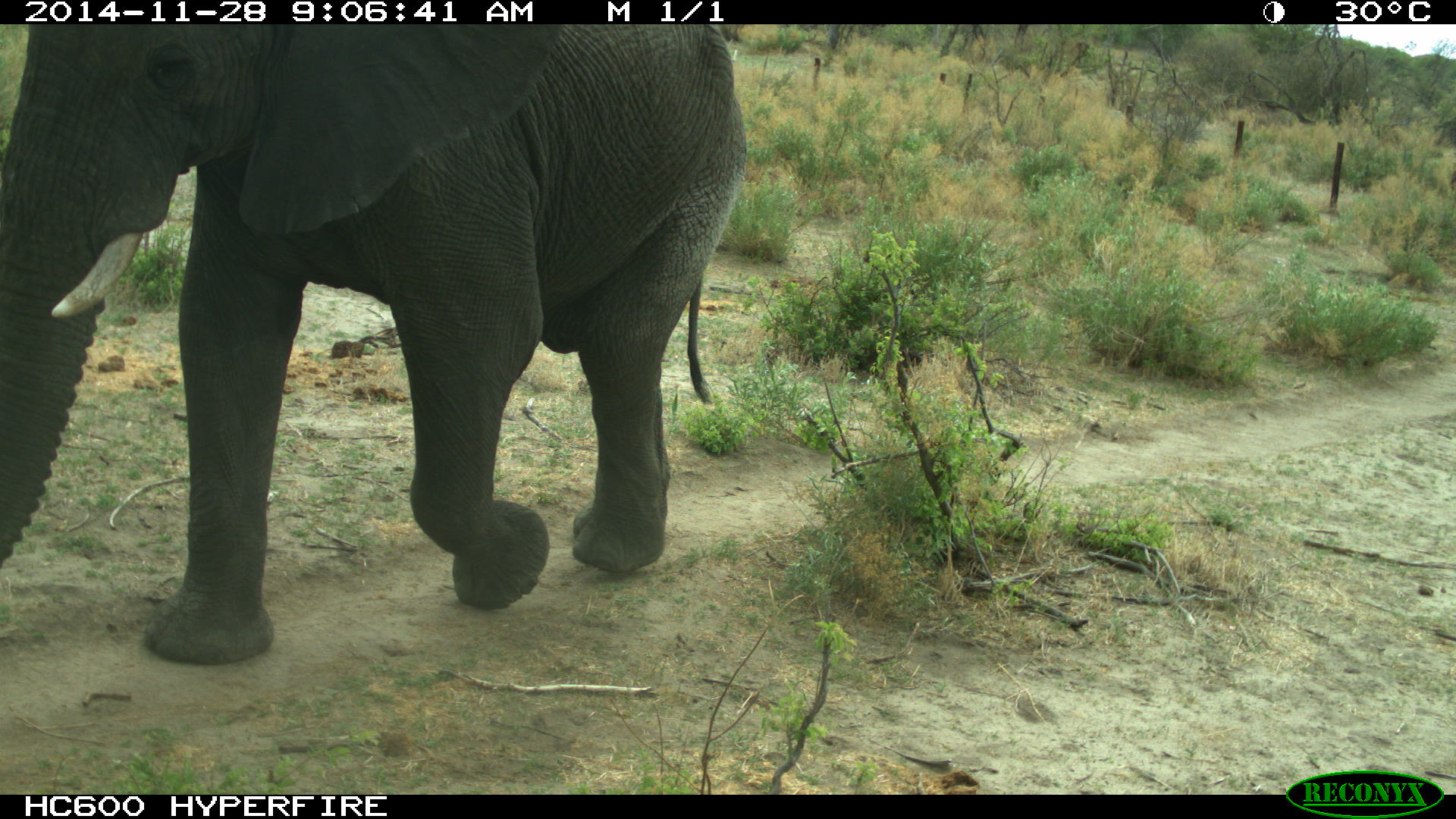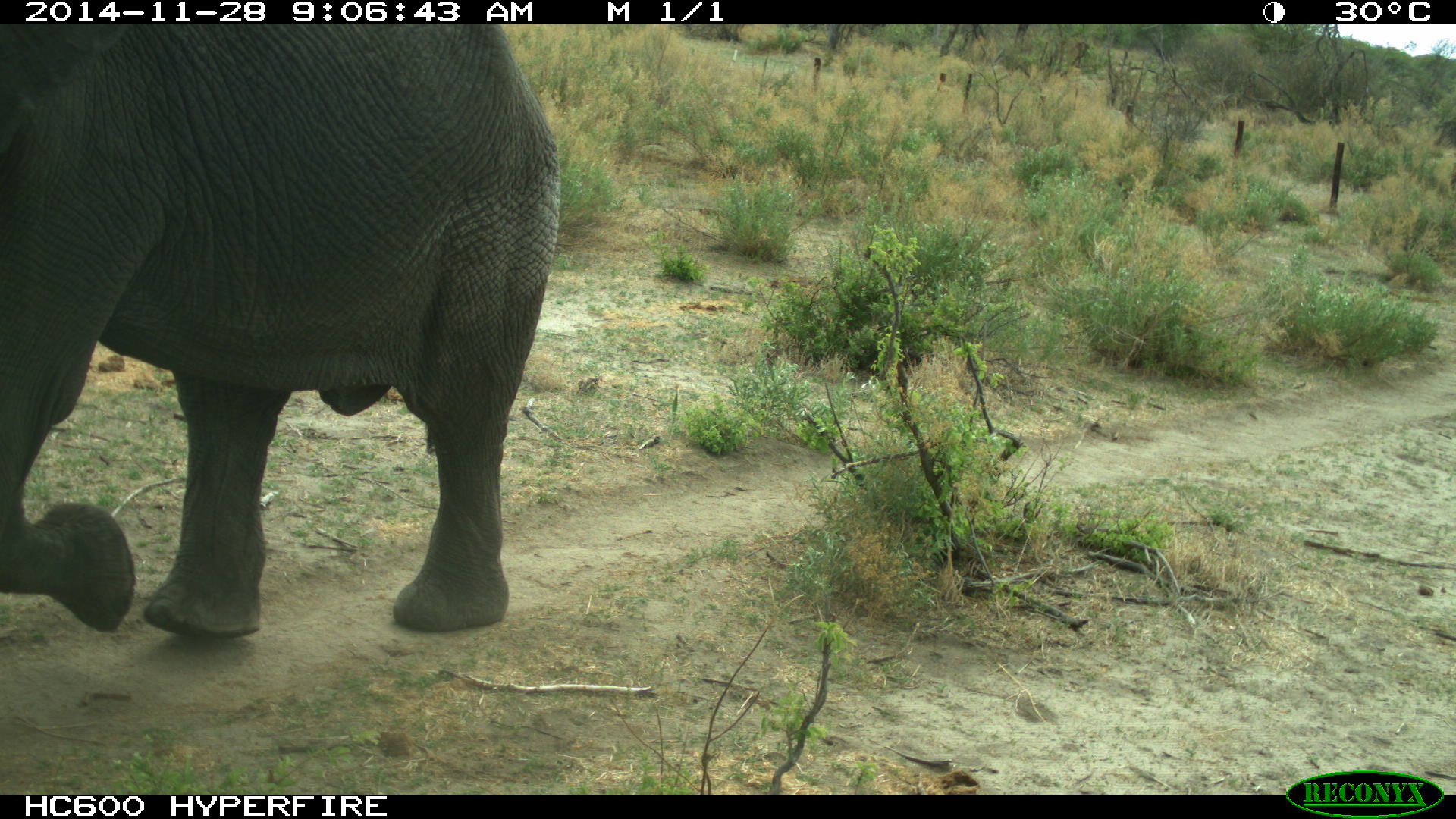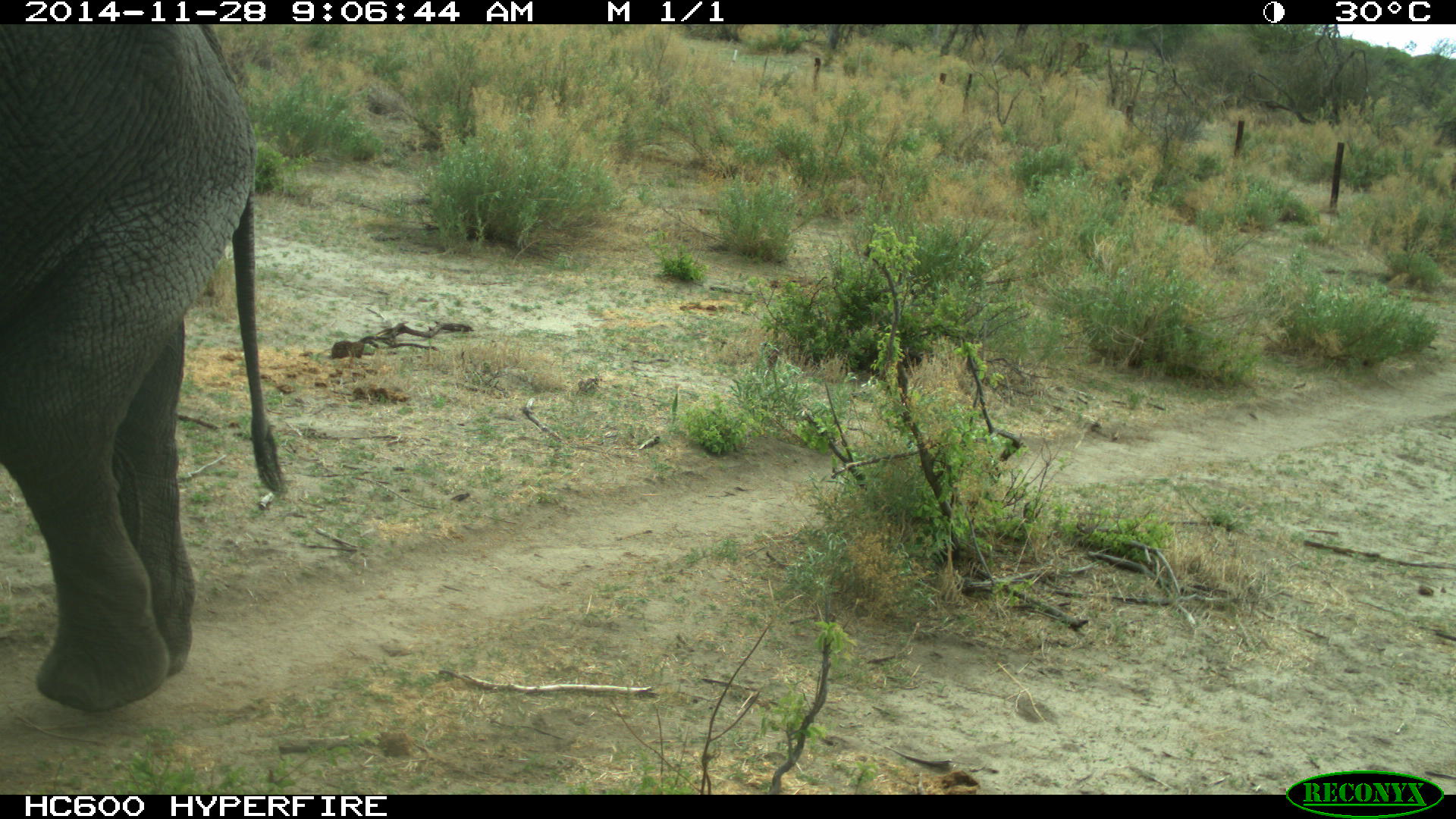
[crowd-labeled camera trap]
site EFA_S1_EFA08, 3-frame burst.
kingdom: Animalia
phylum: Chordata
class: Mammalia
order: Proboscidea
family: Elephantidae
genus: Loxodonta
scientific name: Loxodonta africana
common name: african bush elephant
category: elephant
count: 1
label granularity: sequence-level